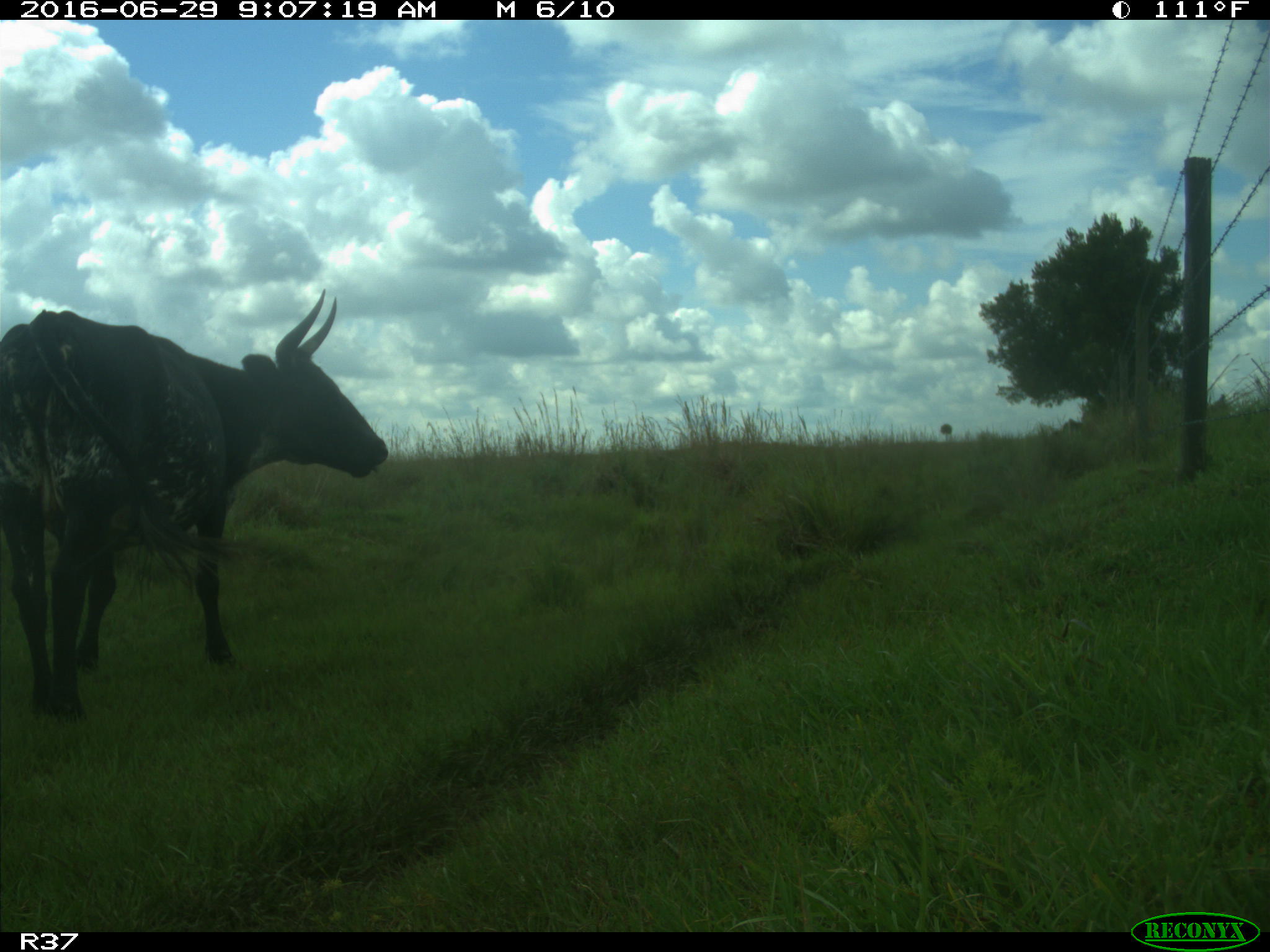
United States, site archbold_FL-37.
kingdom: Animalia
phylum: Chordata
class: Mammalia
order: Artiodactyla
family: Bovidae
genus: Bos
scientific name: Bos taurus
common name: domestic cow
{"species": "Bos taurus (domestic cow)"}